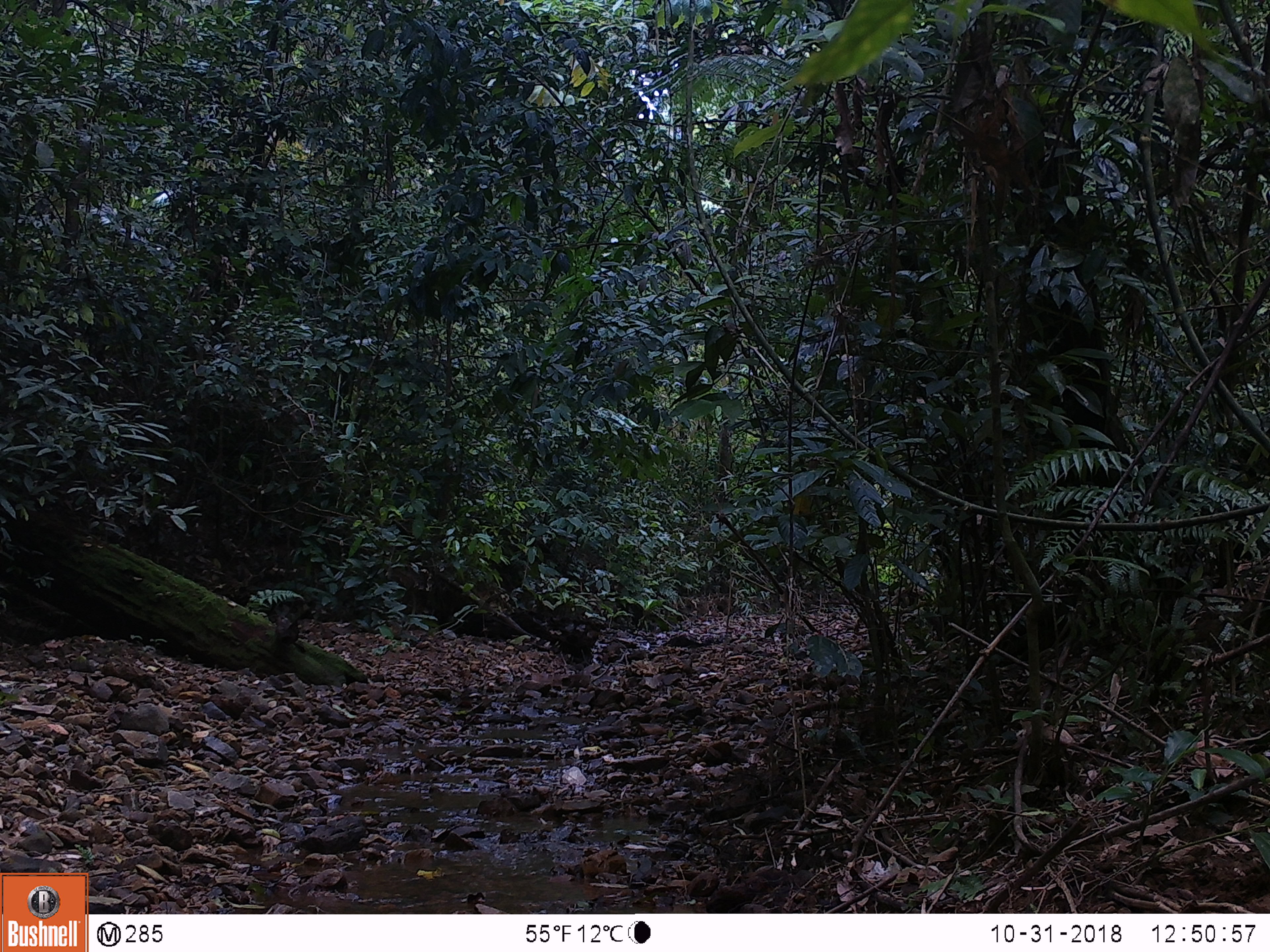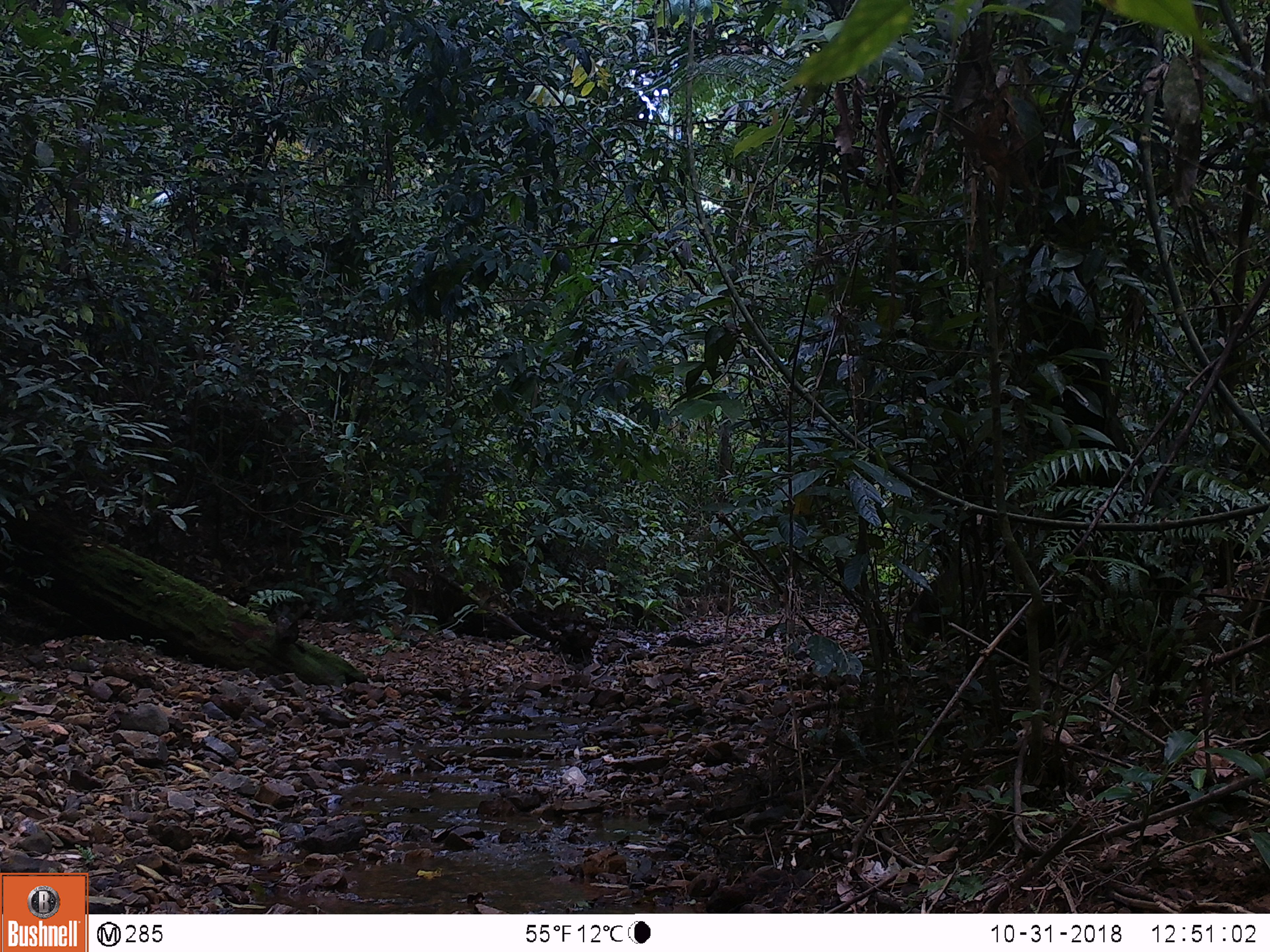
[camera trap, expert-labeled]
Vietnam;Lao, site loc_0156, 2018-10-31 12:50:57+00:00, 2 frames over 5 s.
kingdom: Animalia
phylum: Chordata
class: Mammalia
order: Artiodactyla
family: Suidae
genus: Sus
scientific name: Sus scrofa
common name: eurasian wild pig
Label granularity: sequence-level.